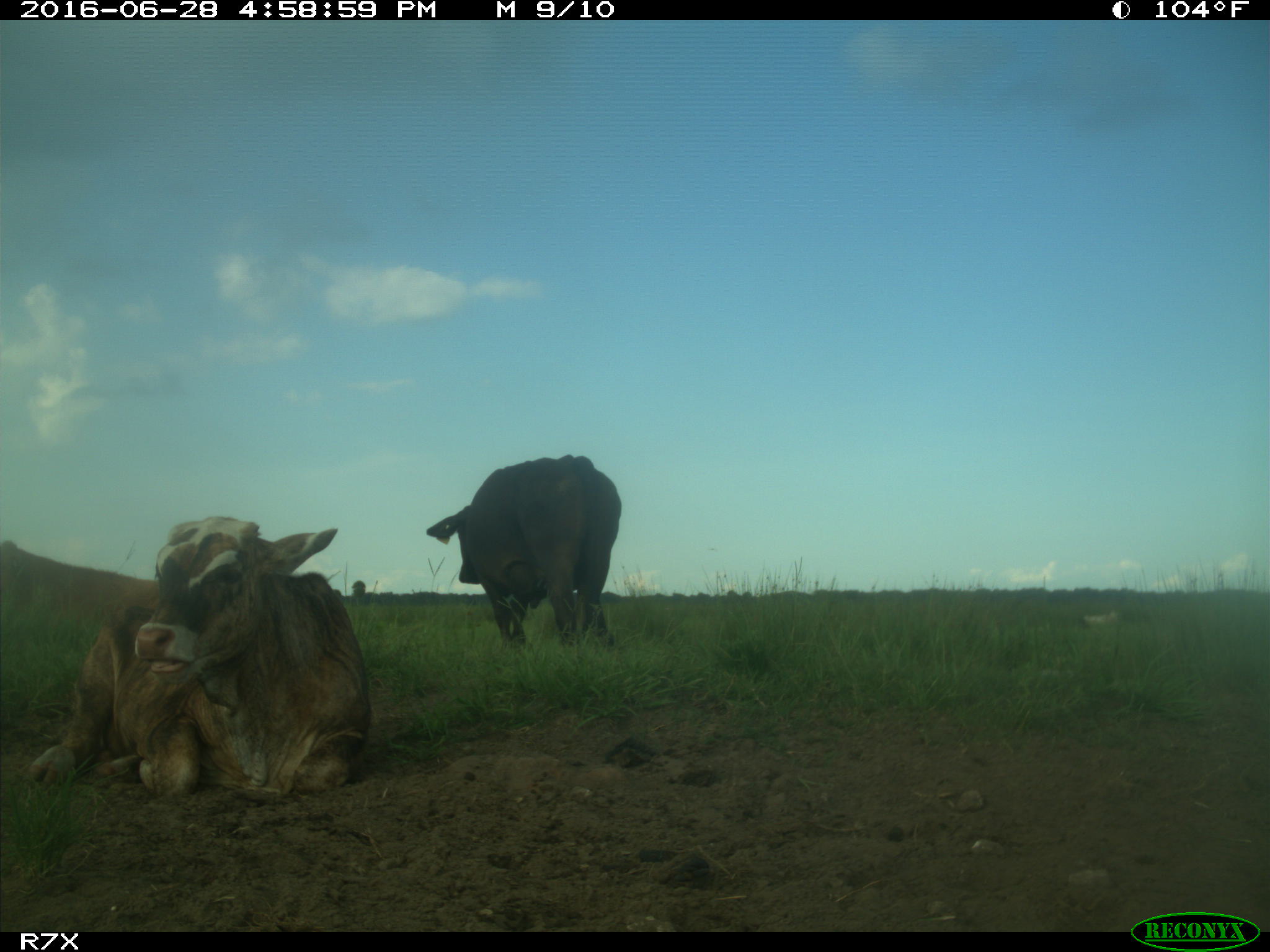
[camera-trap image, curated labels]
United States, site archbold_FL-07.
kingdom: Animalia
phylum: Chordata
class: Mammalia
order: Artiodactyla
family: Bovidae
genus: Bos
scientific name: Bos taurus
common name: domestic cow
Bos taurus (domestic cow).